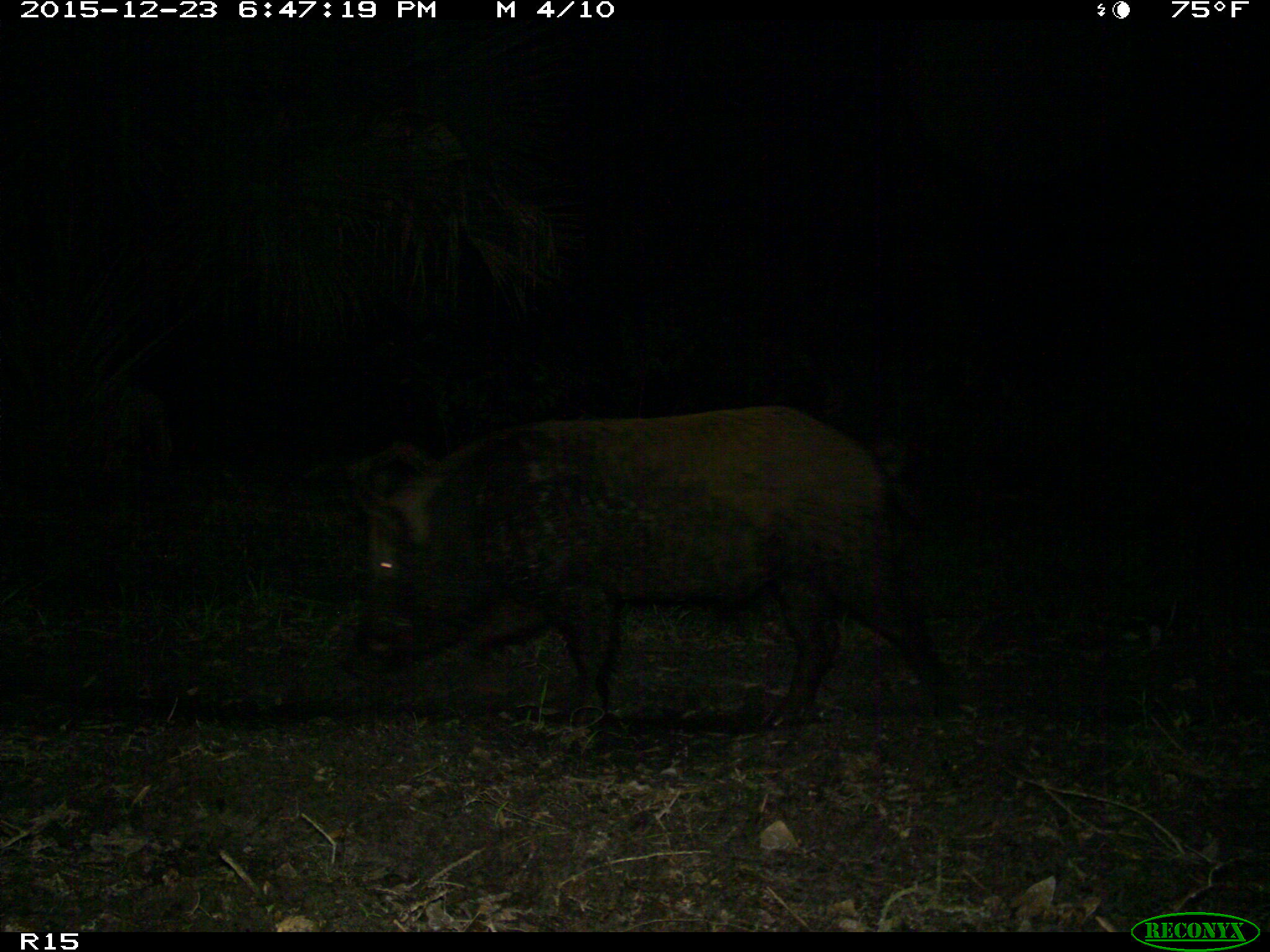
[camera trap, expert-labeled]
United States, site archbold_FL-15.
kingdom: Animalia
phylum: Chordata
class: Mammalia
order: Artiodactyla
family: Suidae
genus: Sus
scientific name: Sus scrofa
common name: wild boar